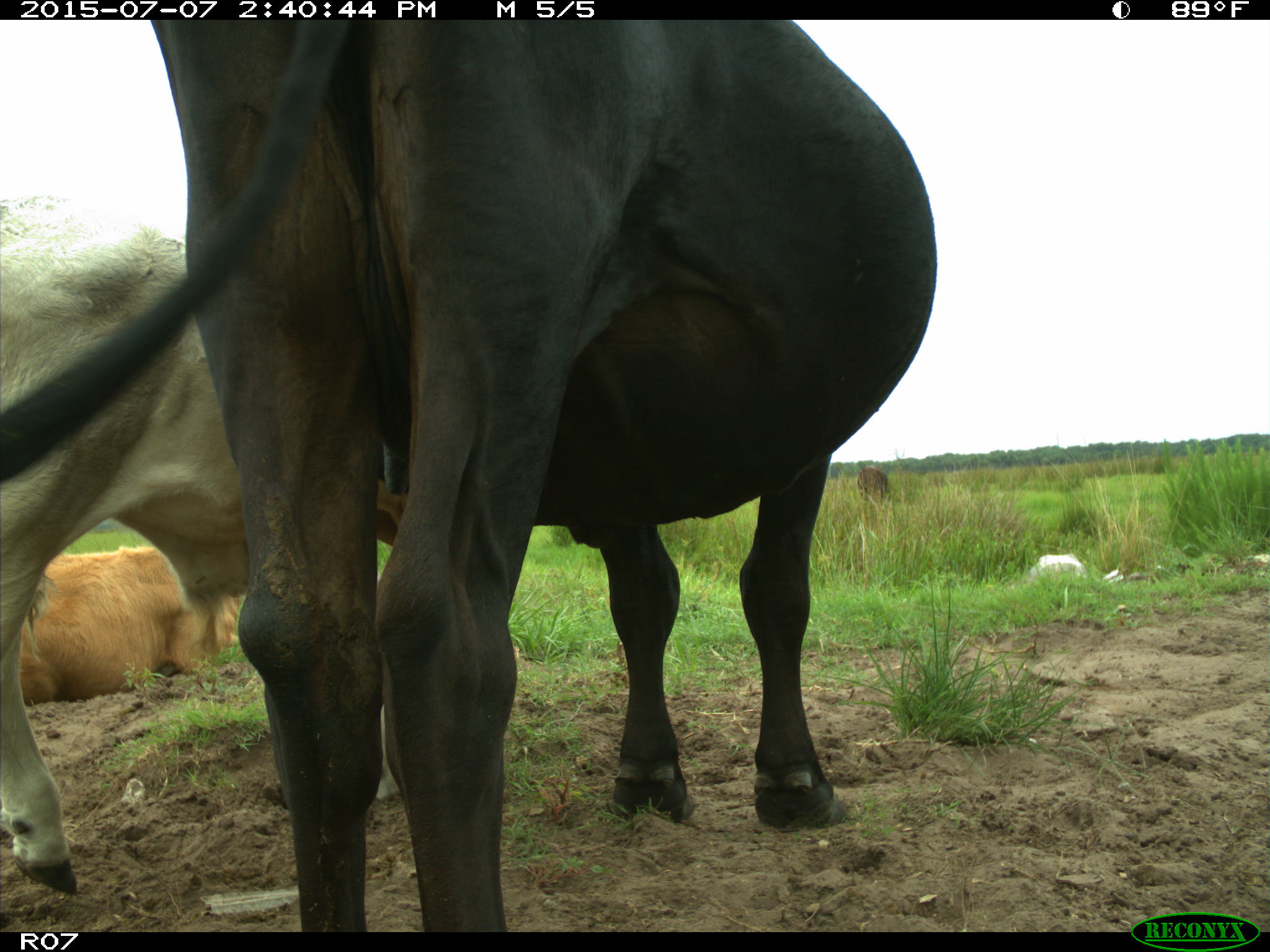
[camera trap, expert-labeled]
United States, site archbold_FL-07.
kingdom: Animalia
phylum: Chordata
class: Mammalia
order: Artiodactyla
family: Bovidae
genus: Bos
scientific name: Bos taurus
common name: domestic cow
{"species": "Bos taurus (domestic cow)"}